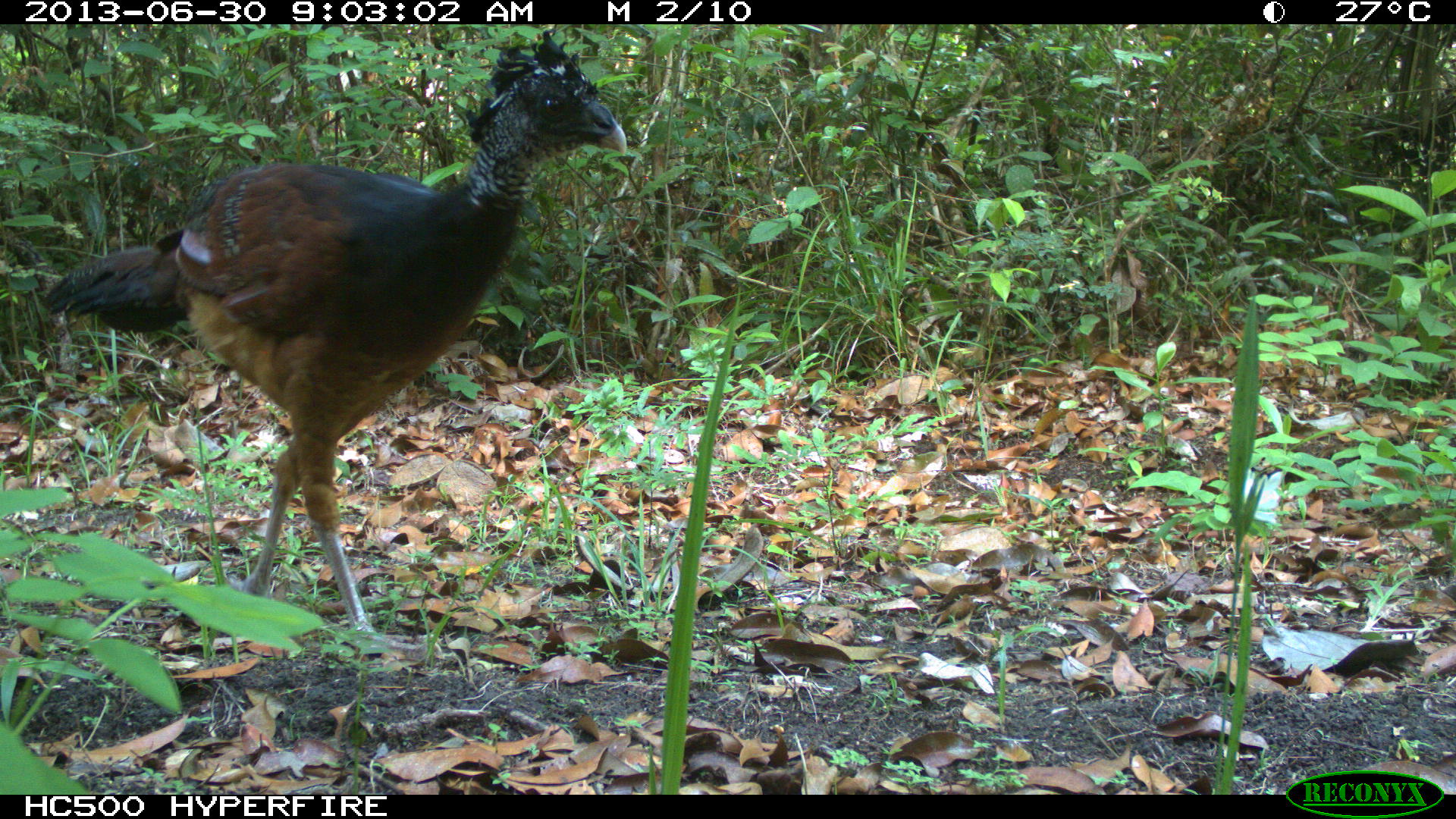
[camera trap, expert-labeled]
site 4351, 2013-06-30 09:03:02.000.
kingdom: Animalia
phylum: Chordata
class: Aves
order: Galliformes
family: Cracidae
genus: Crax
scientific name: Crax rubra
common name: great curassow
Crax rubra (great curassow), count 1, sex female.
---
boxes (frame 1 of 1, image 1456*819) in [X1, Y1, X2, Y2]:
crax rubra: [36, 28, 632, 637]